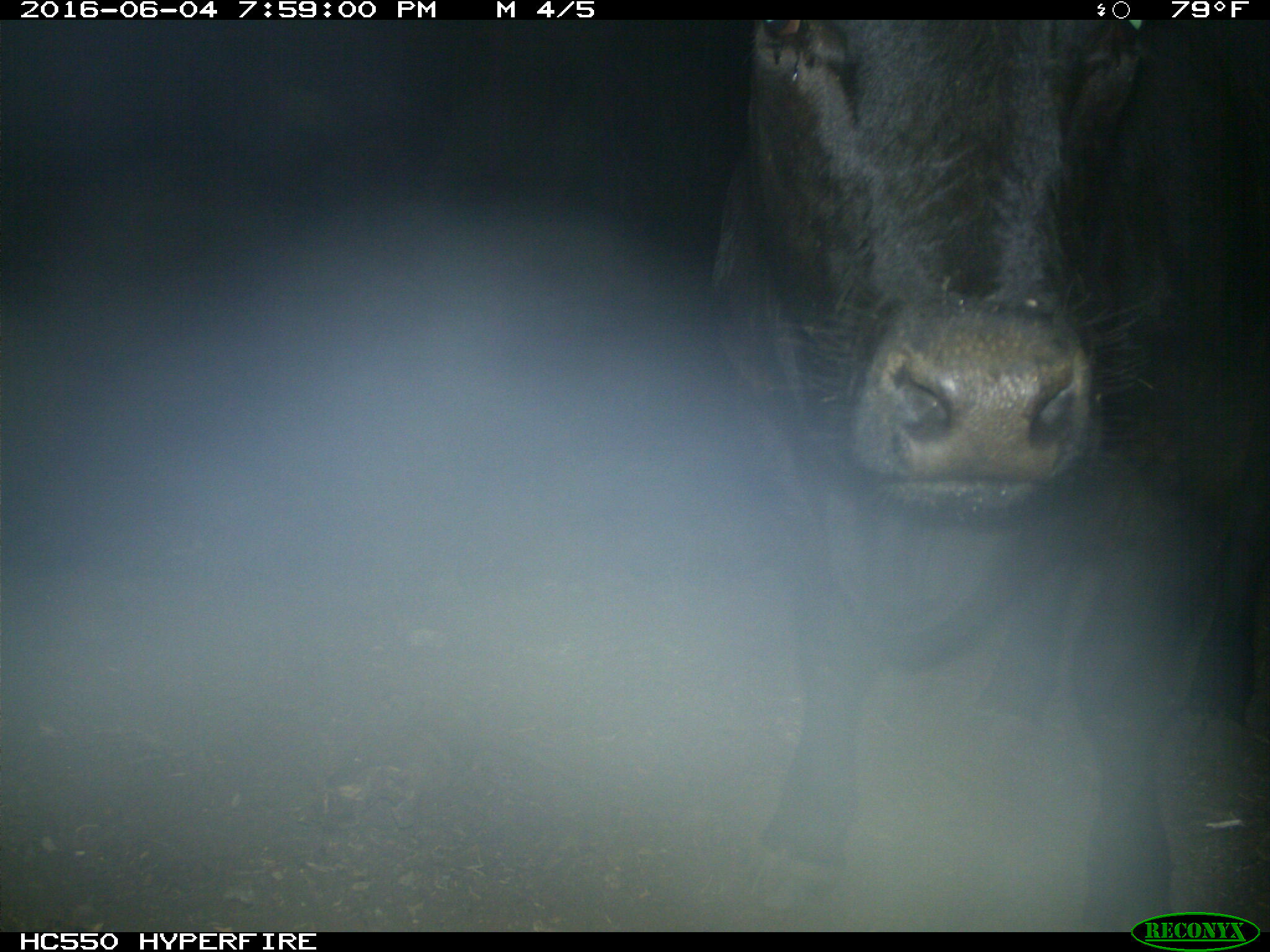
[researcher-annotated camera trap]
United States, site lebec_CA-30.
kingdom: Animalia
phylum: Chordata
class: Mammalia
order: Artiodactyla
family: Bovidae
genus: Bos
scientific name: Bos taurus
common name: domestic cow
Bos taurus (domestic cow).